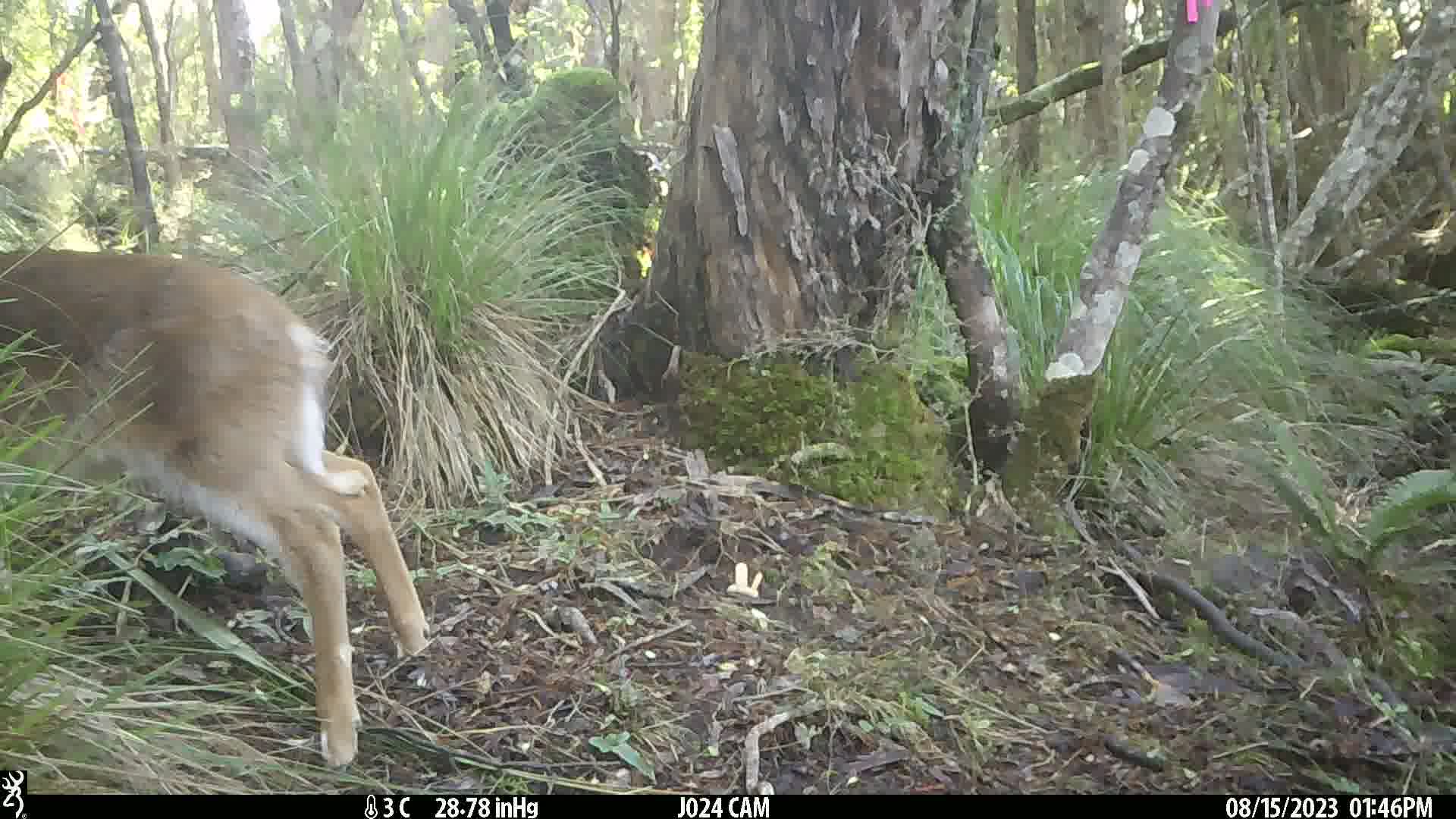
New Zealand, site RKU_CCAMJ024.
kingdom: Animalia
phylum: Chordata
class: Mammalia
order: Artiodactyla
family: Cervidae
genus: Odocoileus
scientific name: Odocoileus virginianus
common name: white-tailed deer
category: white tailed deer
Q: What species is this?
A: White tailed deer (white-tailed deer) (Odocoileus virginianus).